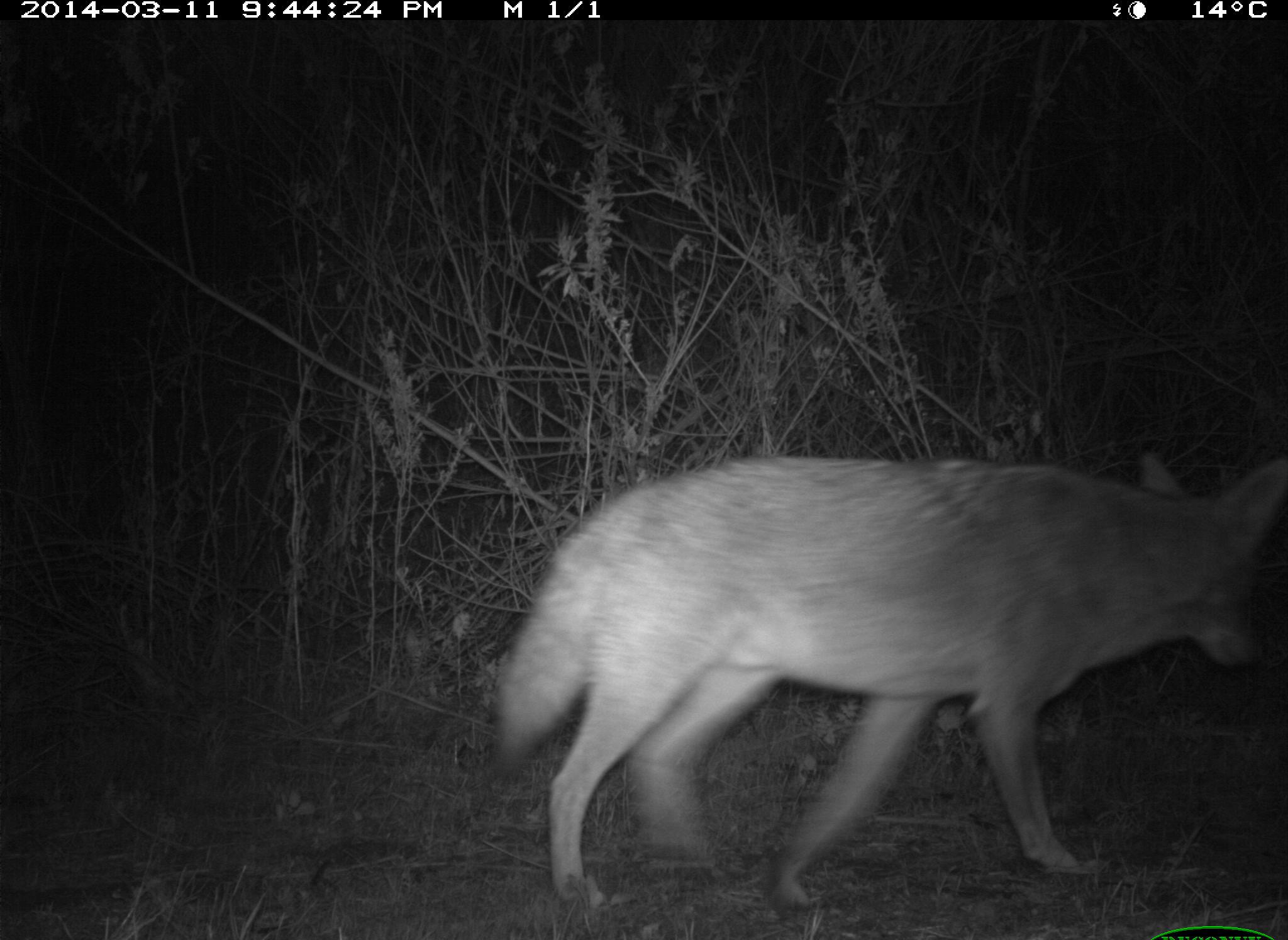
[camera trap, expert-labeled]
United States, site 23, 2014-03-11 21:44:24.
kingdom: Animalia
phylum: Chordata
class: Mammalia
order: Carnivora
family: Canidae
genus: Canis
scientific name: Canis latrans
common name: coyote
Coyote (Canis latrans).